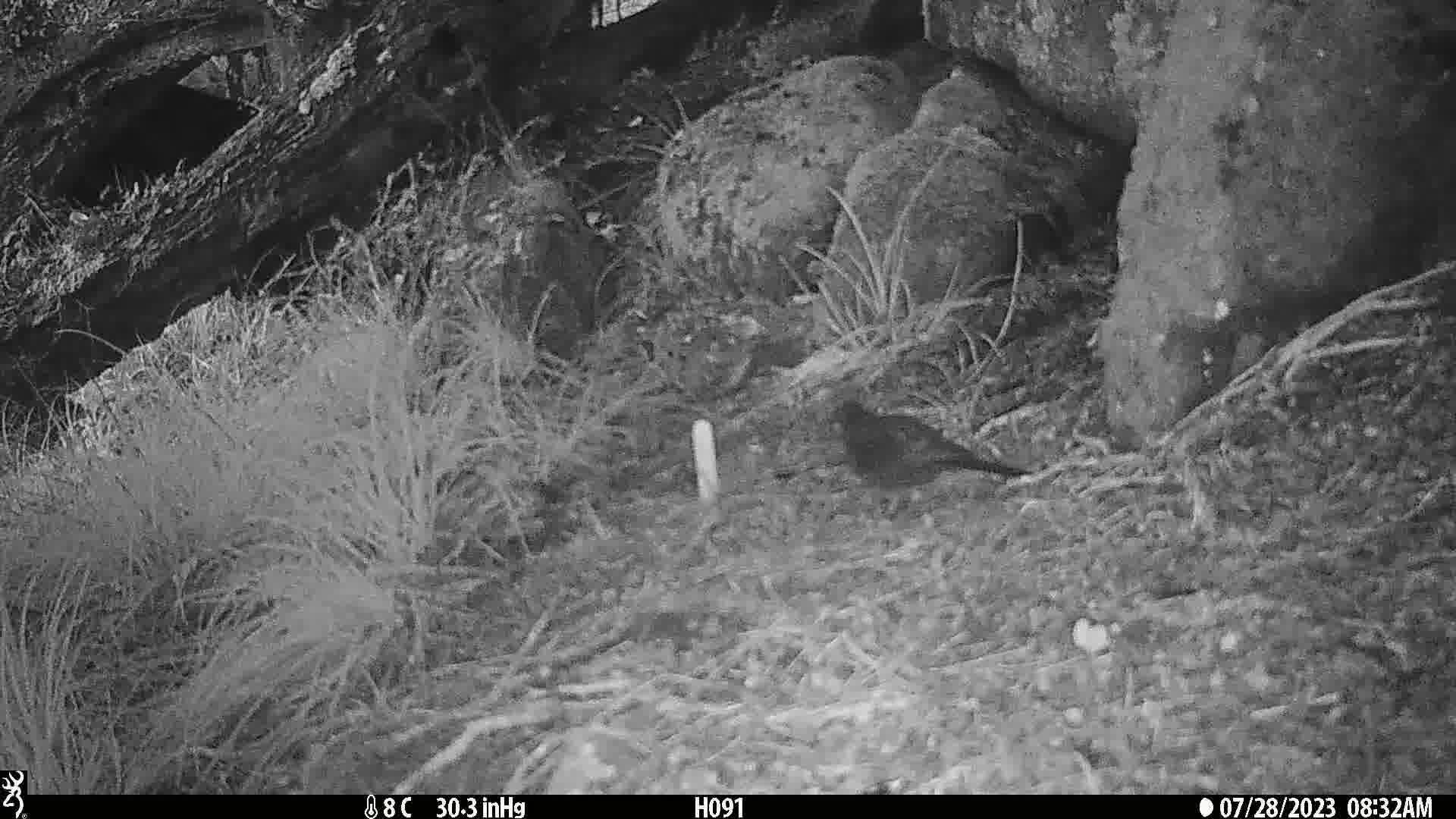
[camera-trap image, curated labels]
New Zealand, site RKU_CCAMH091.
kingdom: Animalia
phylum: Chordata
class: Aves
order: Passeriformes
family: Turdidae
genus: Turdus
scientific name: Turdus merula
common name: eurasian blackbird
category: blackbird